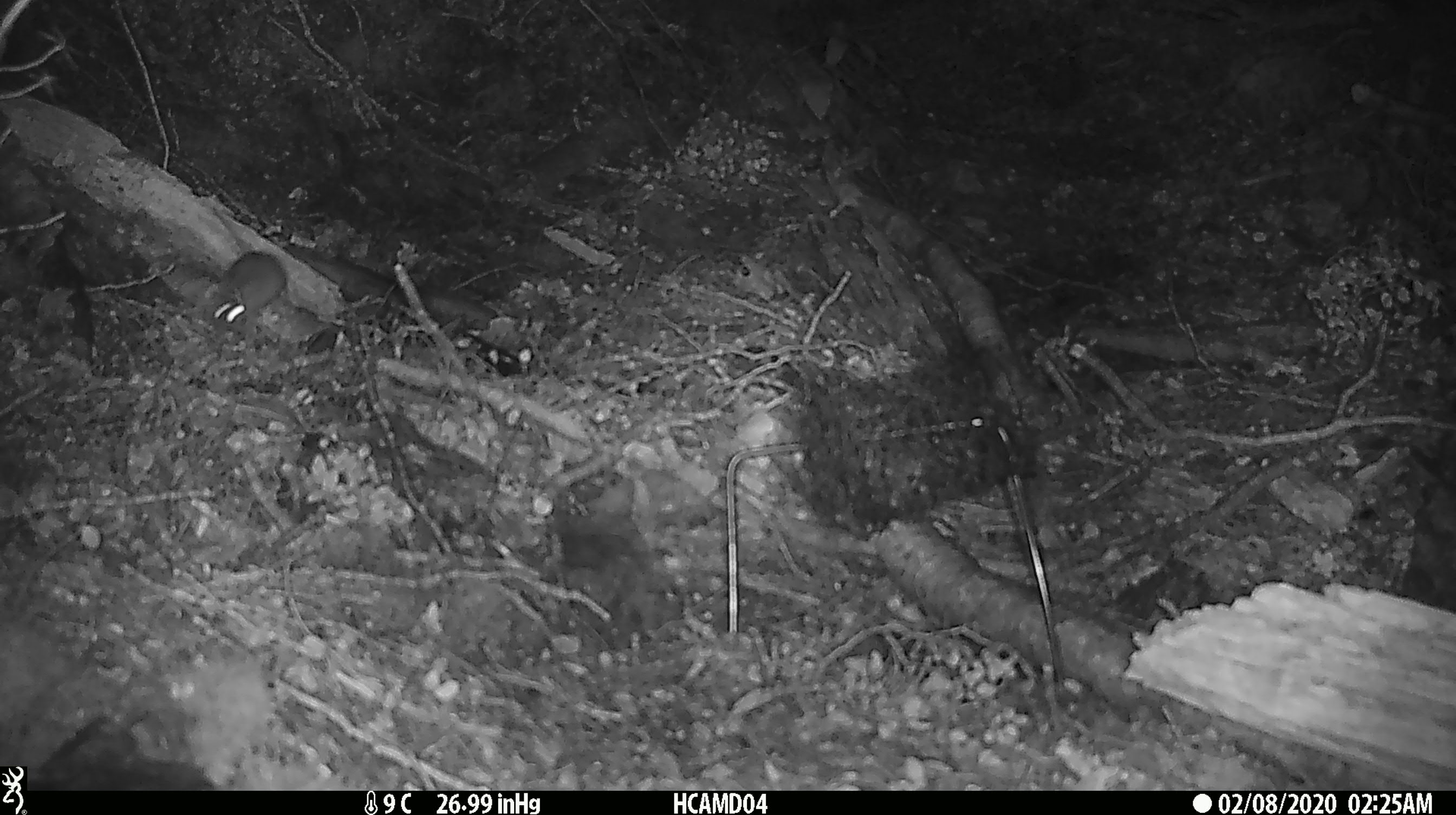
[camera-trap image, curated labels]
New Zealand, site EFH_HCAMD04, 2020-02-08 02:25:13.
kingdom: Animalia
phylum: Chordata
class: Mammalia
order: Rodentia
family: Muridae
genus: Mus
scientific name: Mus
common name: mouse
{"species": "mouse (Mus)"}